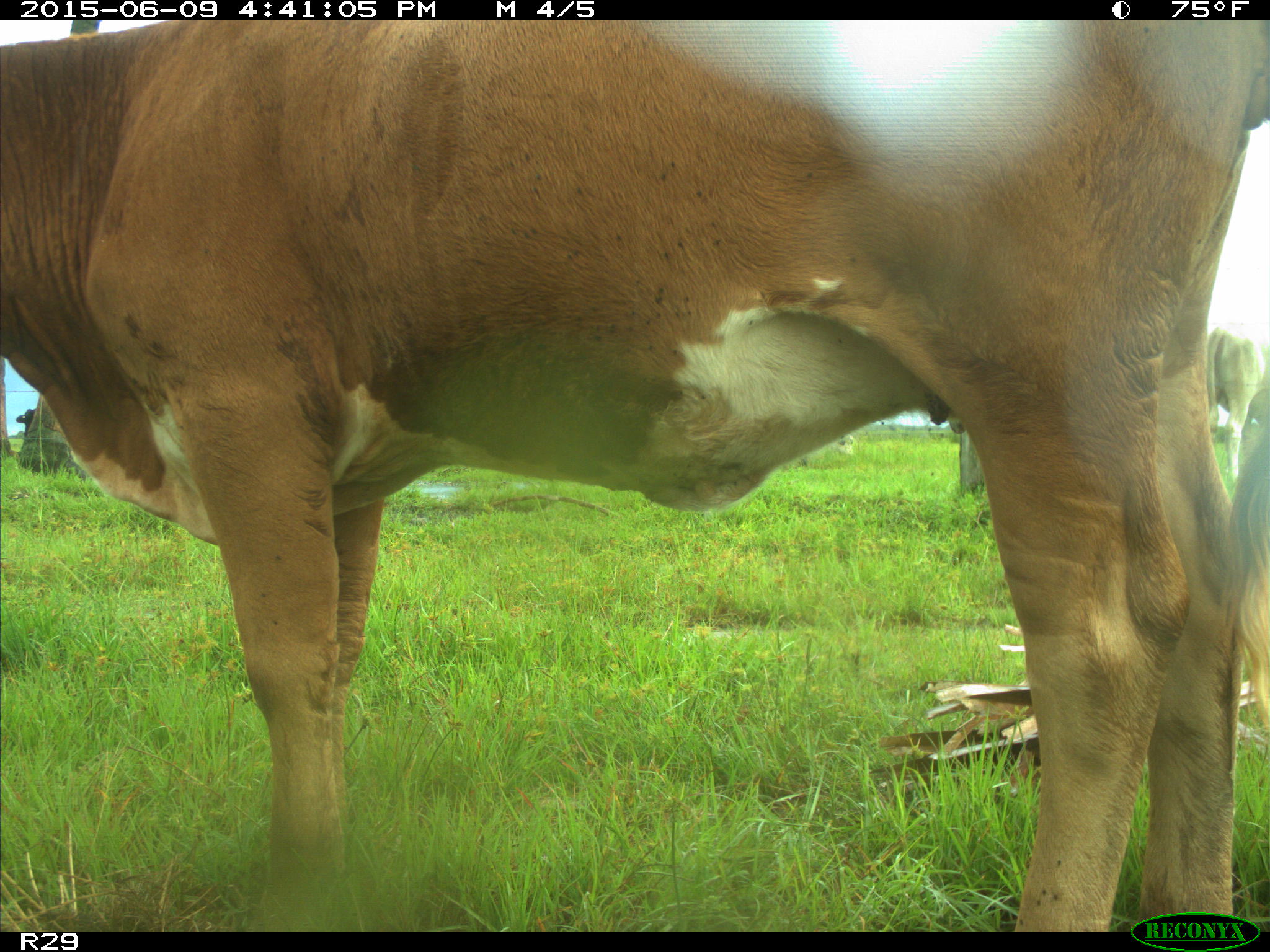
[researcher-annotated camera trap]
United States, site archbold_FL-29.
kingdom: Animalia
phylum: Chordata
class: Mammalia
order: Artiodactyla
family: Bovidae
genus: Bos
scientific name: Bos taurus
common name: domestic cow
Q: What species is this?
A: Bos taurus (domestic cow).